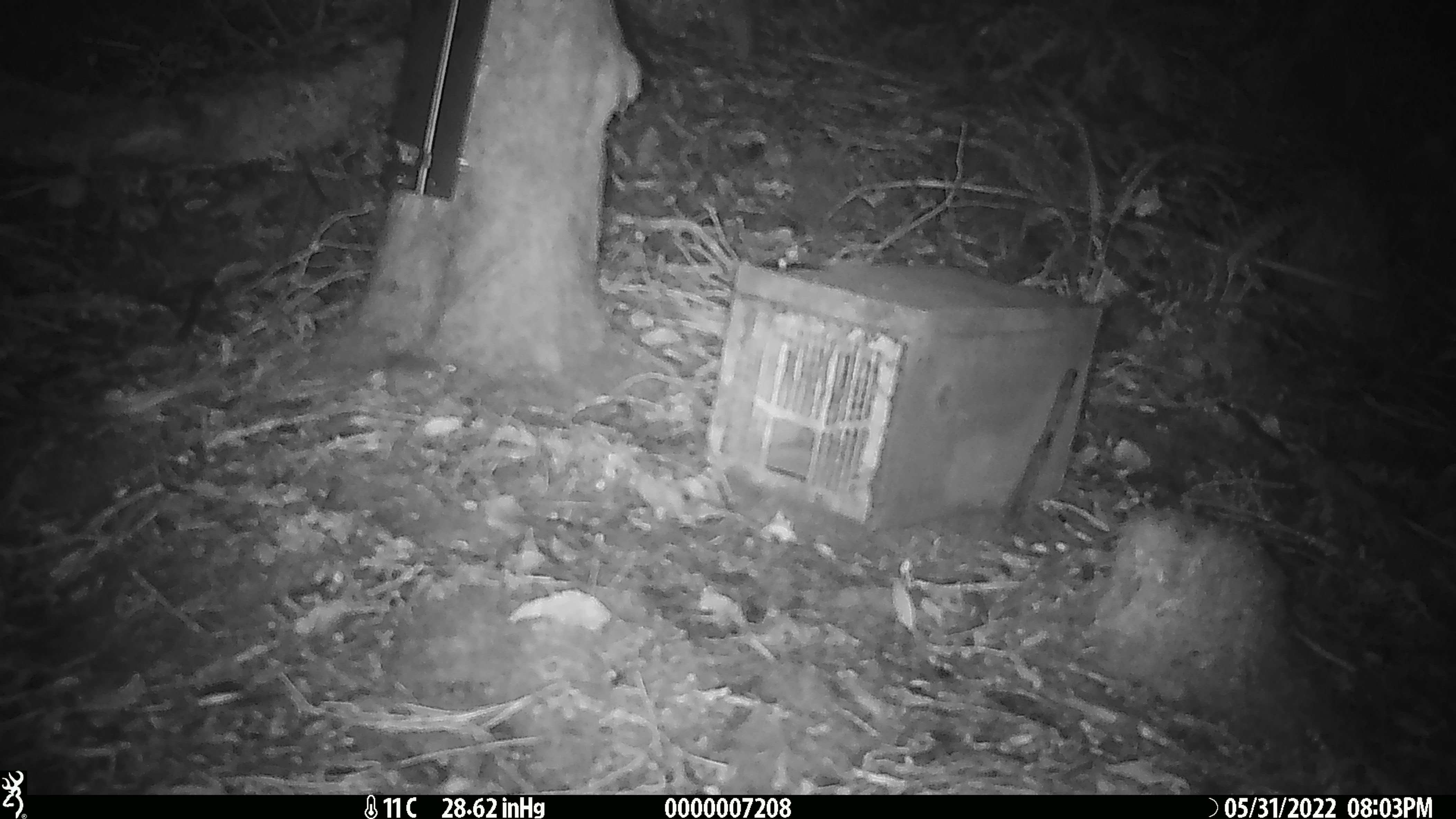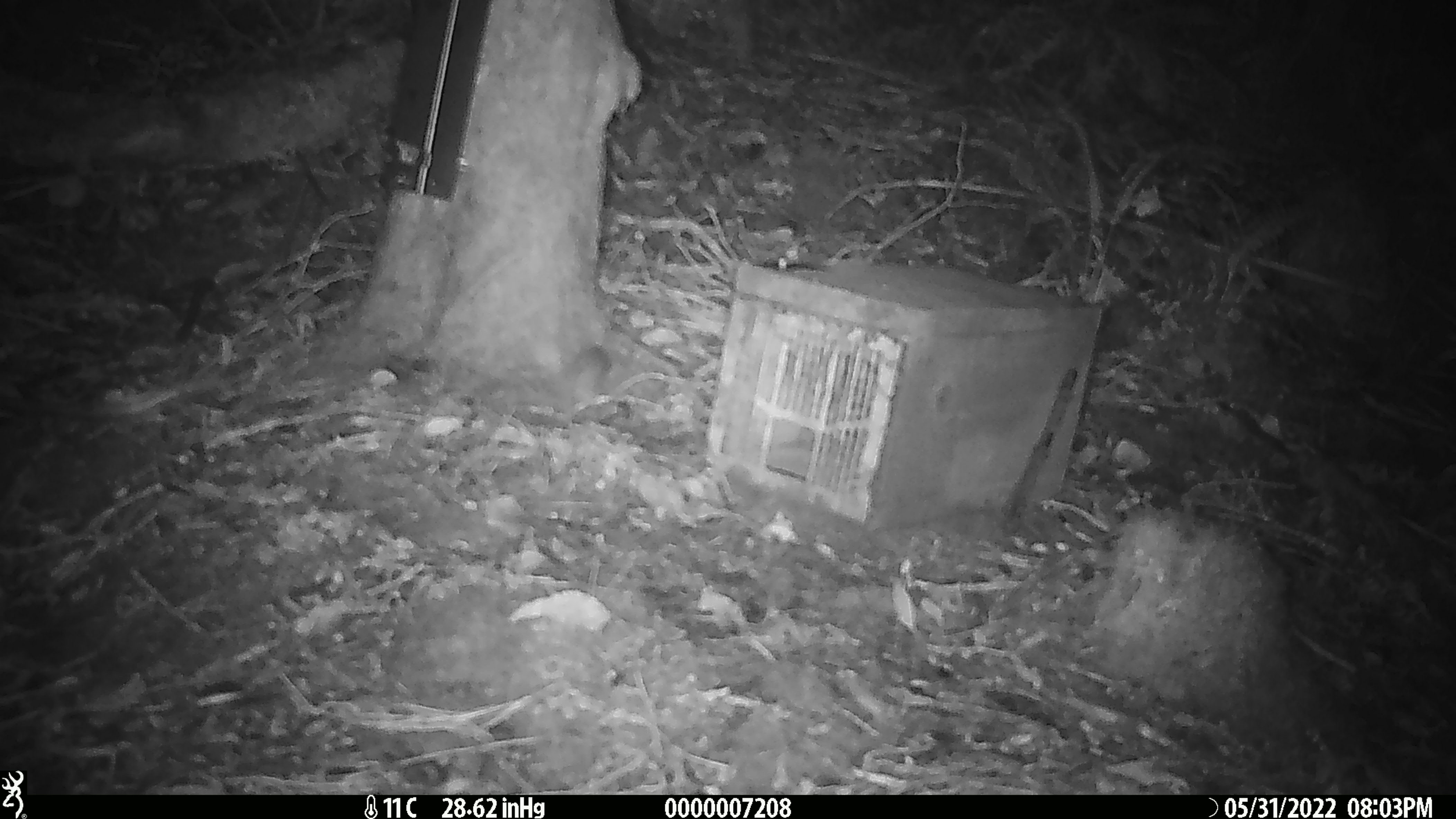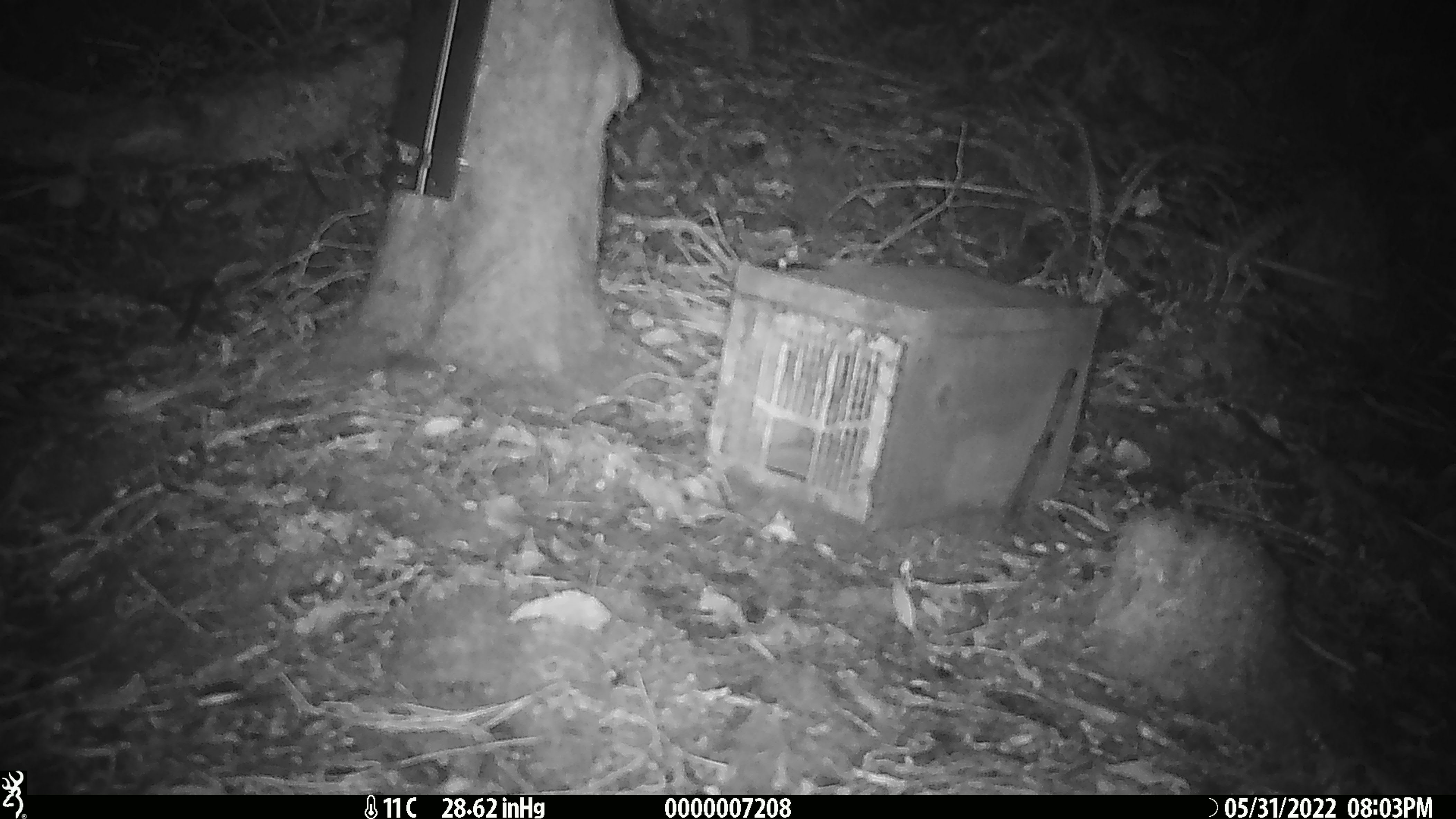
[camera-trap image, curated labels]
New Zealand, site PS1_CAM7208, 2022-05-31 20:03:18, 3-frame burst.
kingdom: Animalia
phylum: Chordata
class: Mammalia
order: Rodentia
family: Muridae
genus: Mus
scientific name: Mus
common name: mouse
Mouse (Mus).